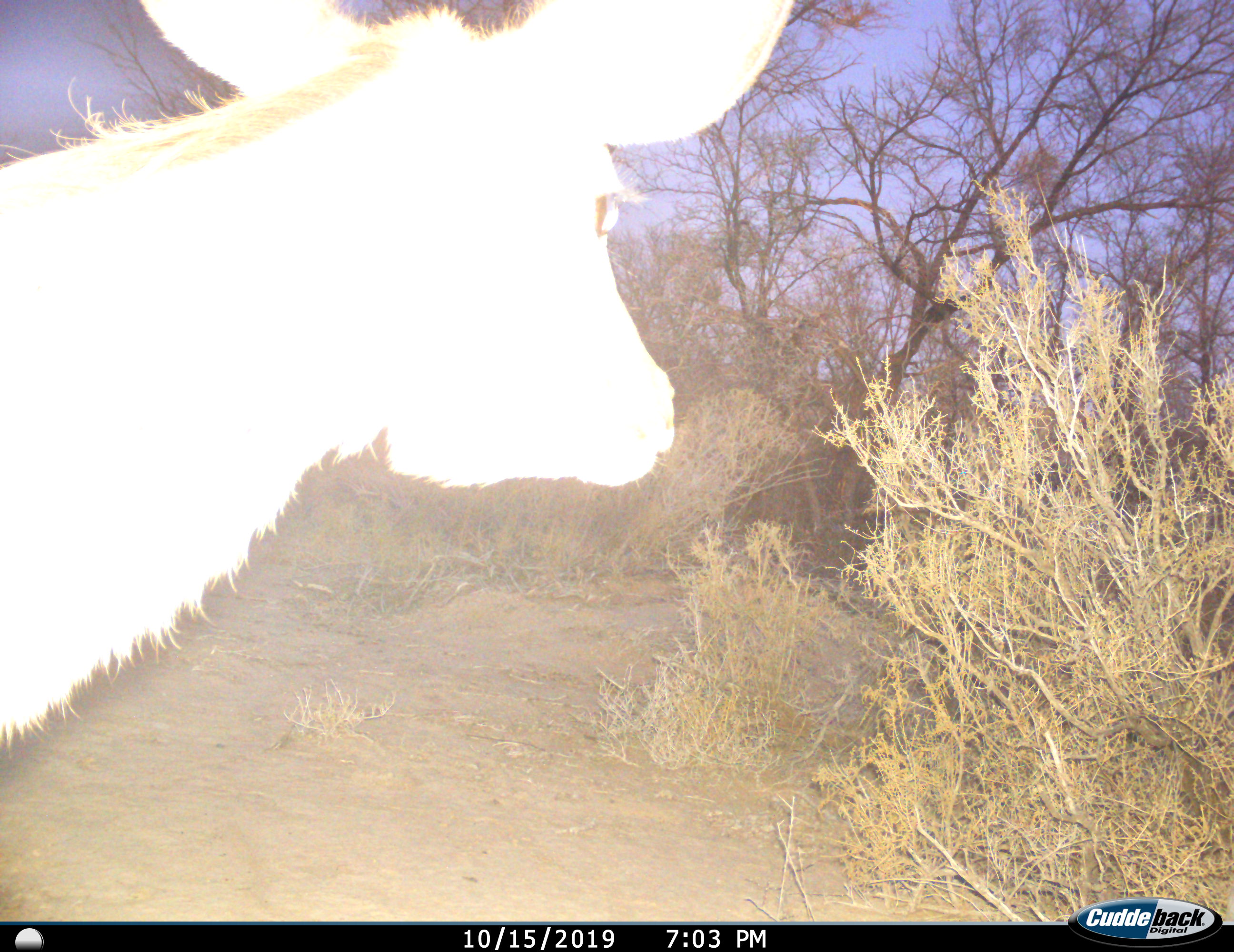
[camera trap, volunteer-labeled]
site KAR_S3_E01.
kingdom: Animalia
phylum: Chordata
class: Mammalia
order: Artiodactyla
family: Bovidae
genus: Tragelaphus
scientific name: Tragelaphus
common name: kudu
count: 1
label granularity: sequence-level